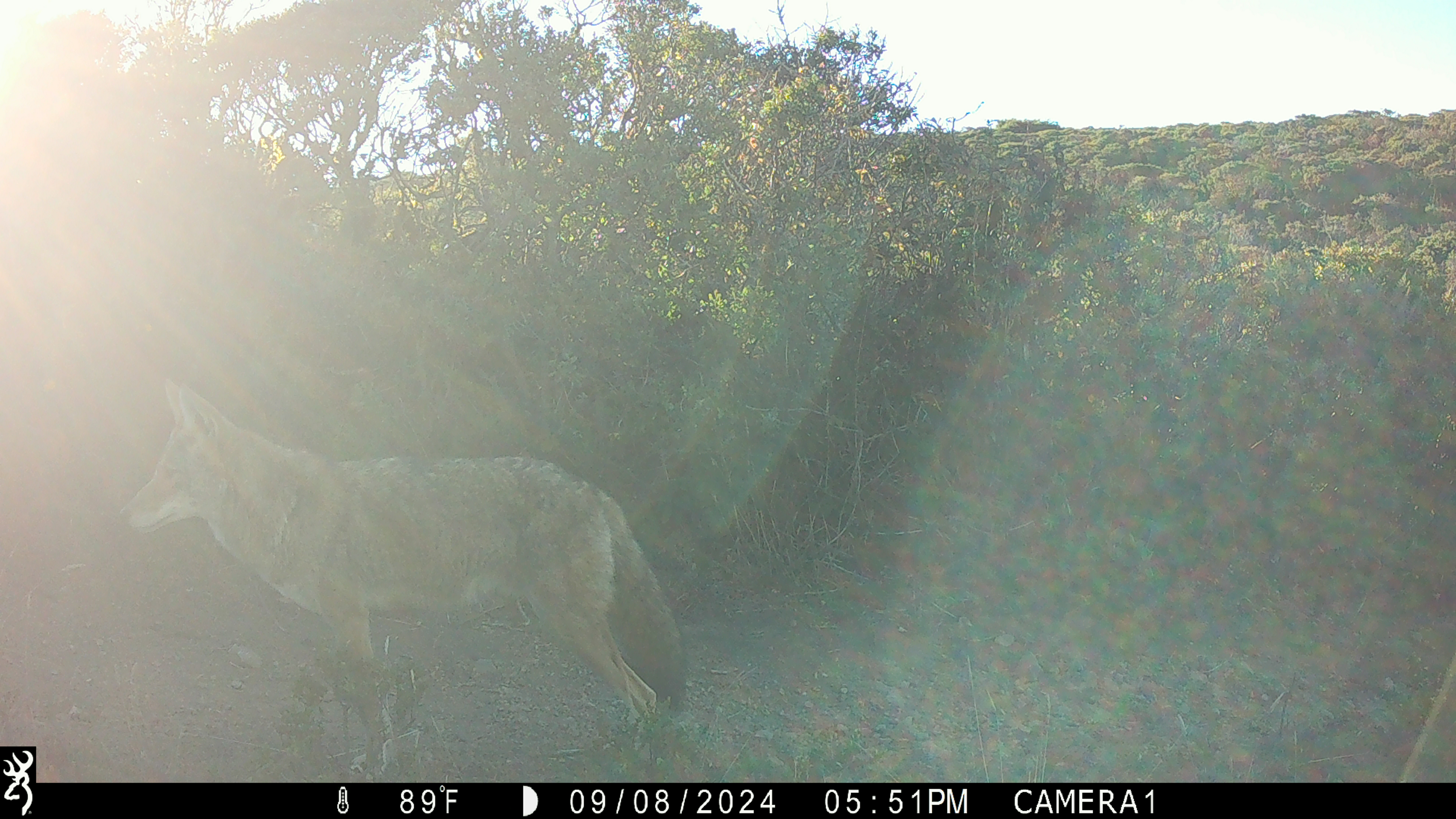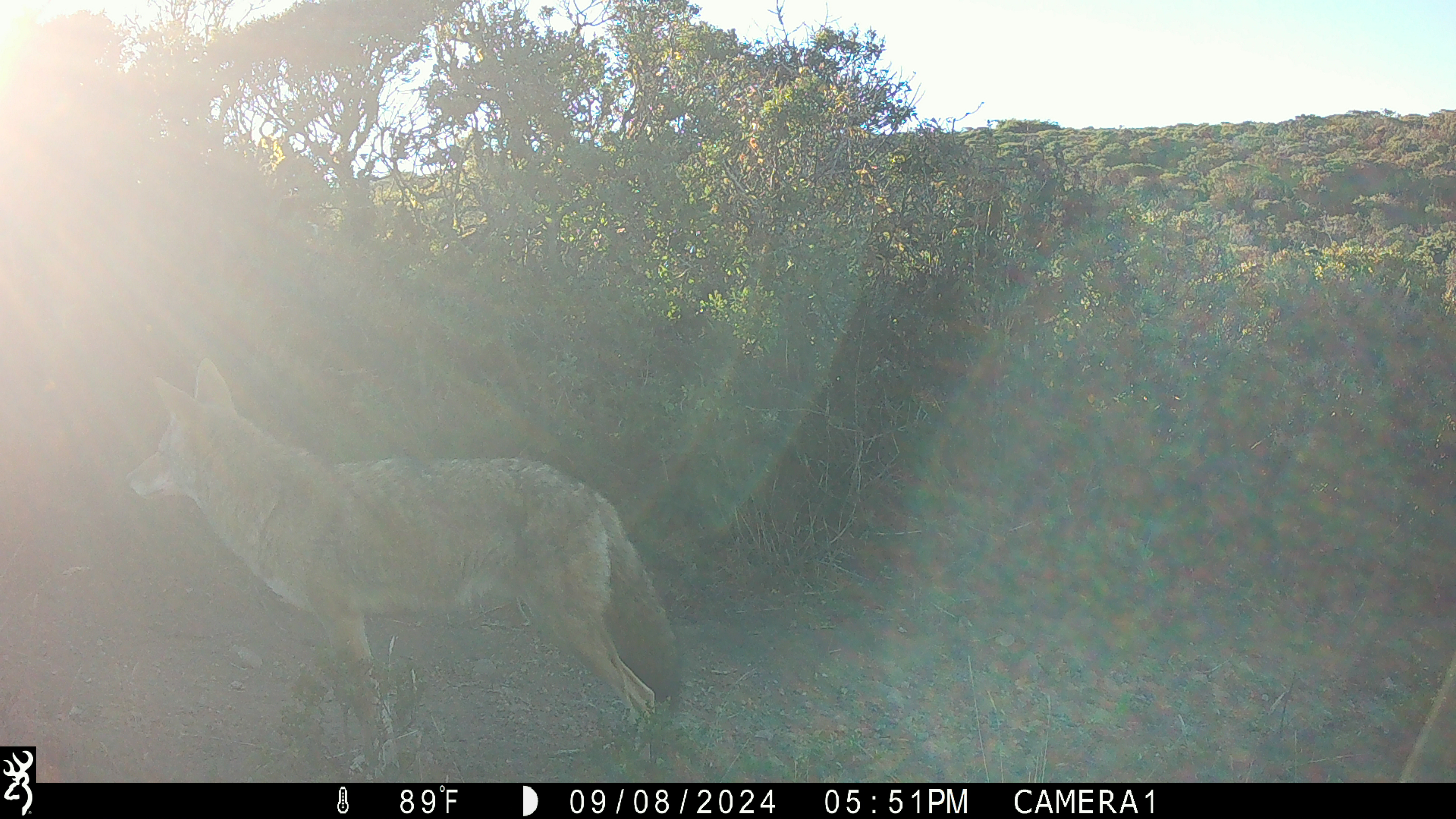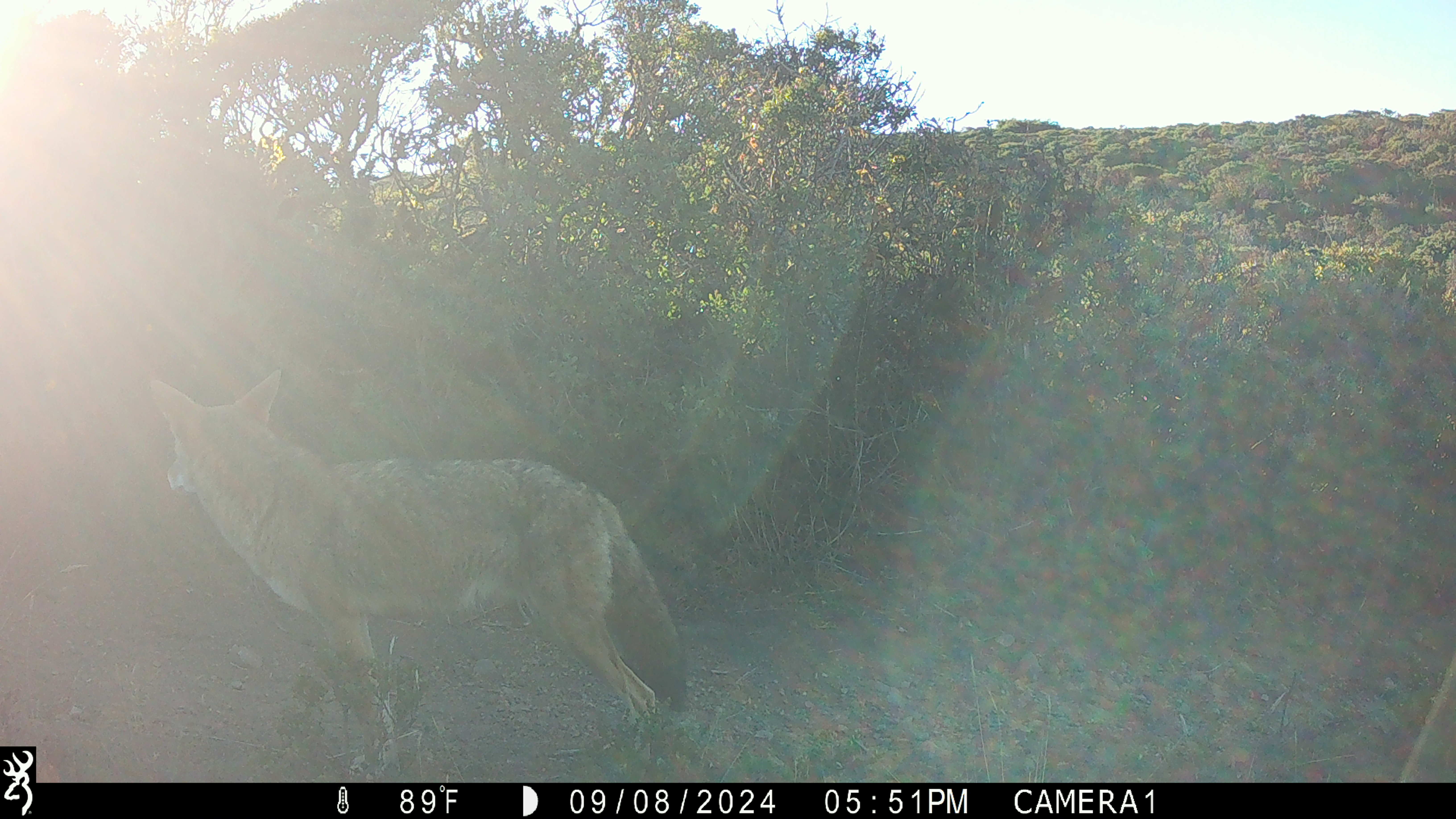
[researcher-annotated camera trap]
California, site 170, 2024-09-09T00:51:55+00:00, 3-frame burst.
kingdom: Animalia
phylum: Chordata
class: Mammalia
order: Carnivora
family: Canidae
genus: Canis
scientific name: Canis latrans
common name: coyote